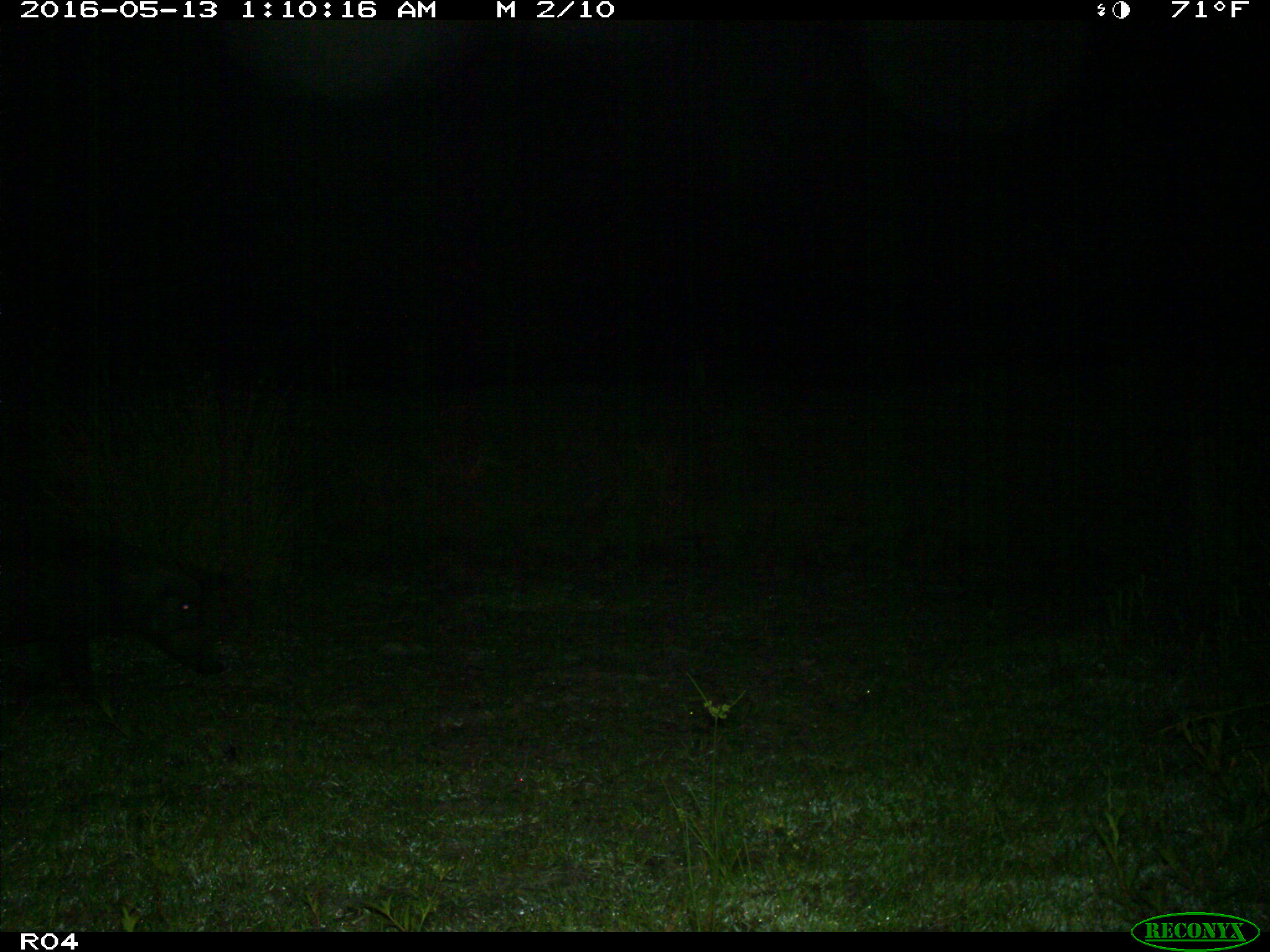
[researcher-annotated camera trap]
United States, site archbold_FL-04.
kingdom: Animalia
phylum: Chordata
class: Mammalia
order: Artiodactyla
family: Suidae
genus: Sus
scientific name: Sus scrofa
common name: wild boar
Sus scrofa (wild boar).